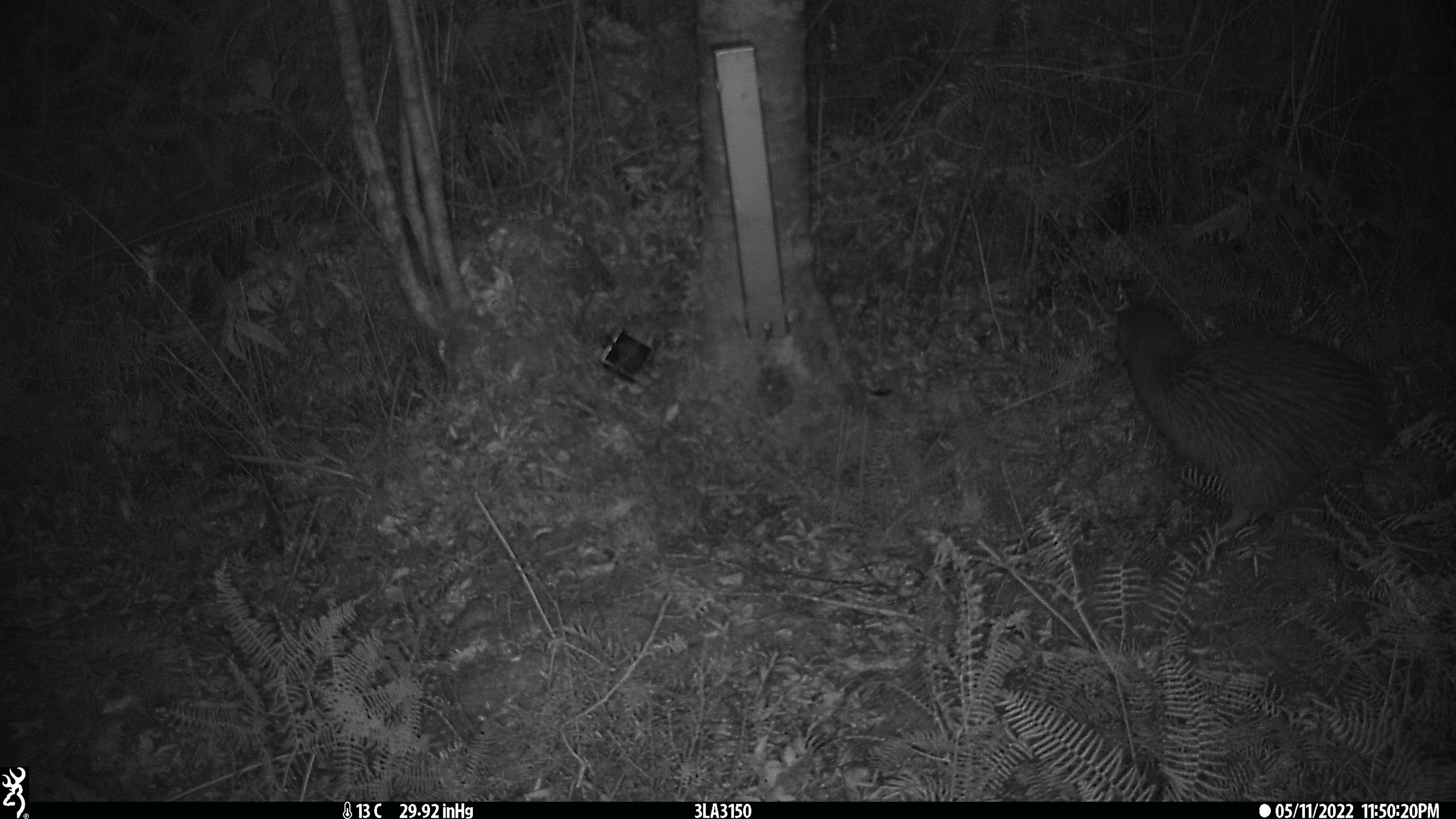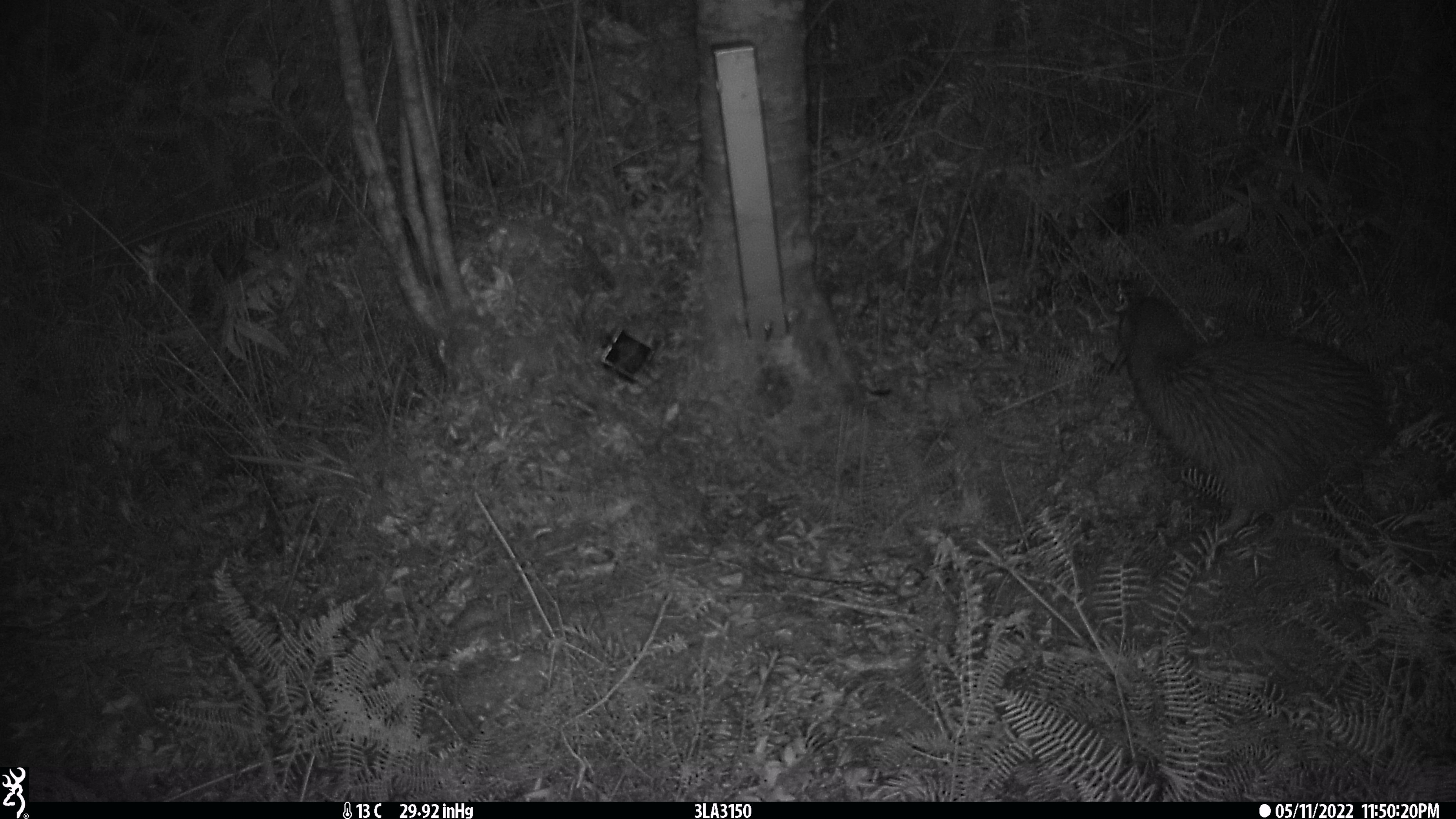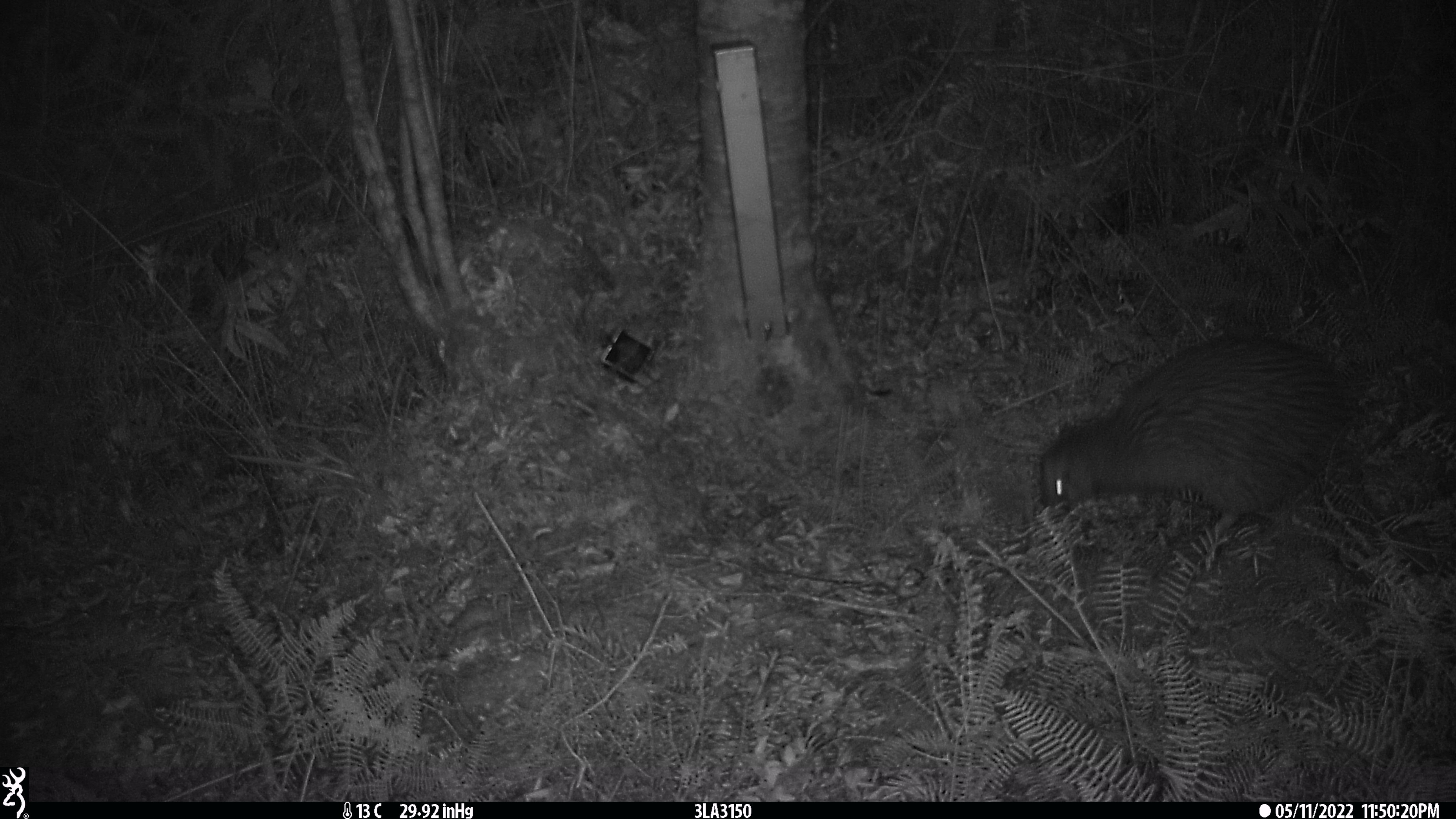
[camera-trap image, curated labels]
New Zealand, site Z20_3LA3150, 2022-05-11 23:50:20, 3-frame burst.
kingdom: Animalia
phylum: Chordata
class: Aves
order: Apterygiformes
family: Apterygidae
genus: Apteryx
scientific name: Apteryx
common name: kiwi